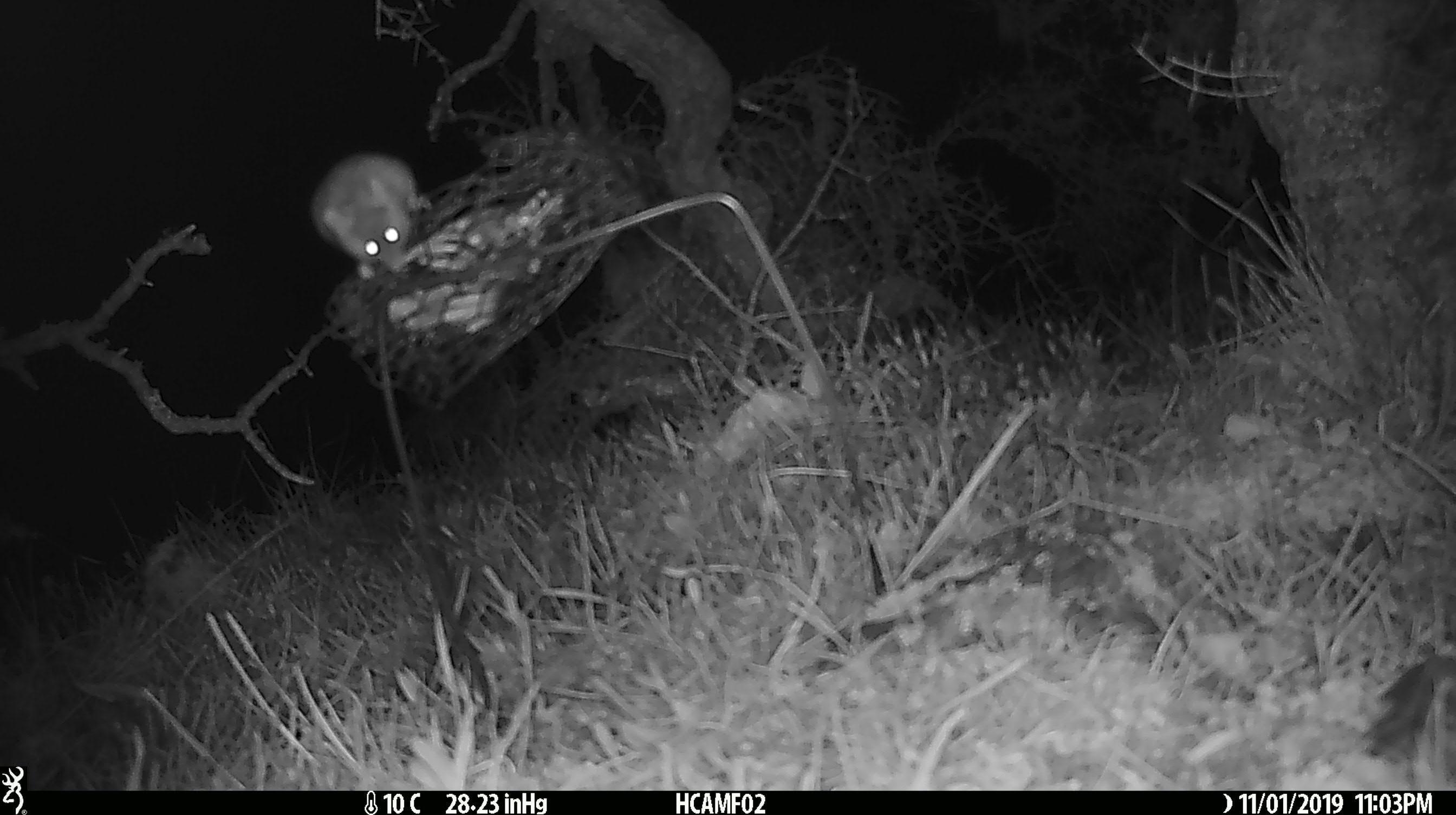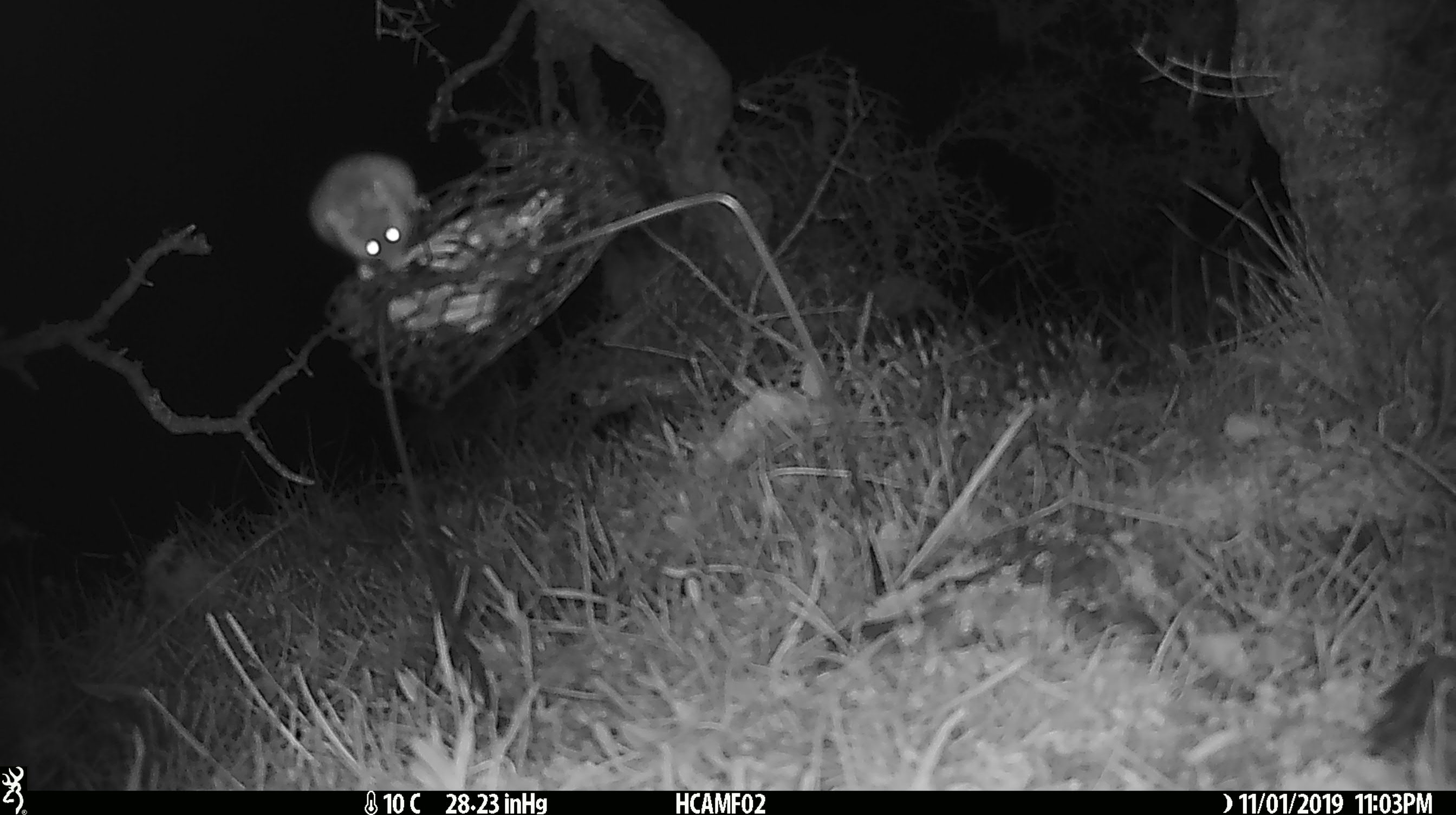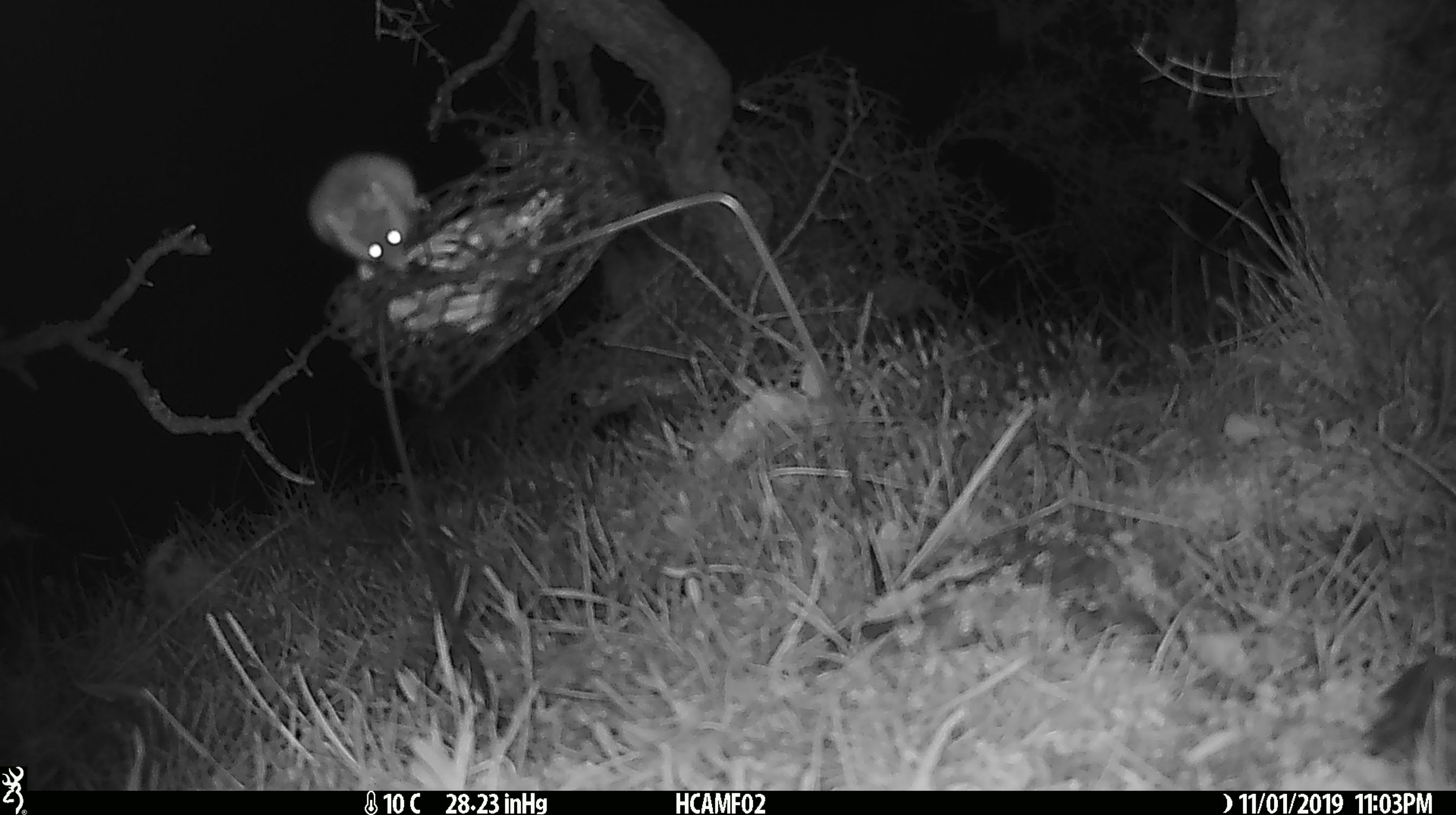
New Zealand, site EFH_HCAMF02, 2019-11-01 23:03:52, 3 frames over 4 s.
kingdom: Animalia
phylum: Chordata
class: Mammalia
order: Rodentia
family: Muridae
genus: Mus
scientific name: Mus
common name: mouse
Mouse (Mus).